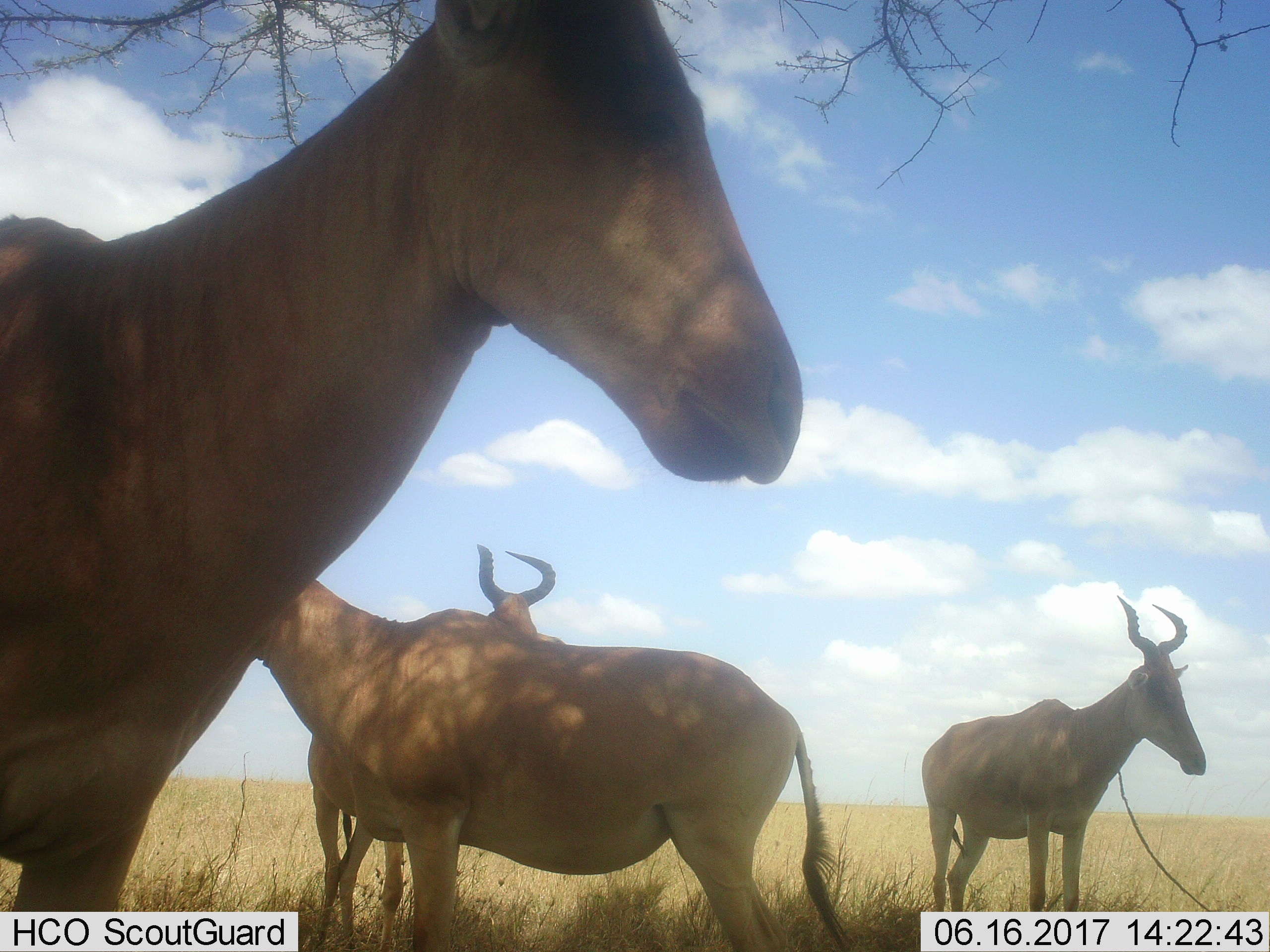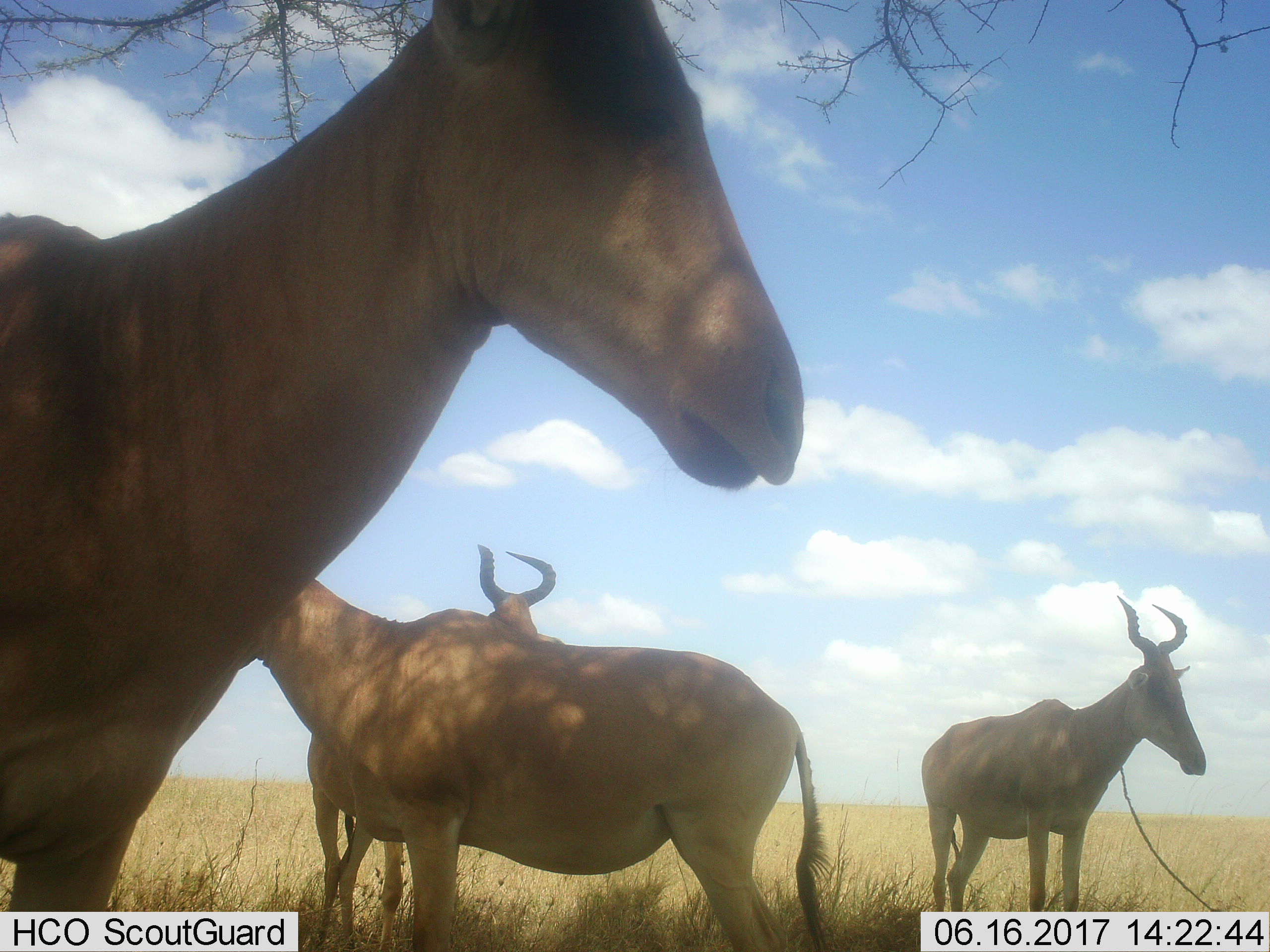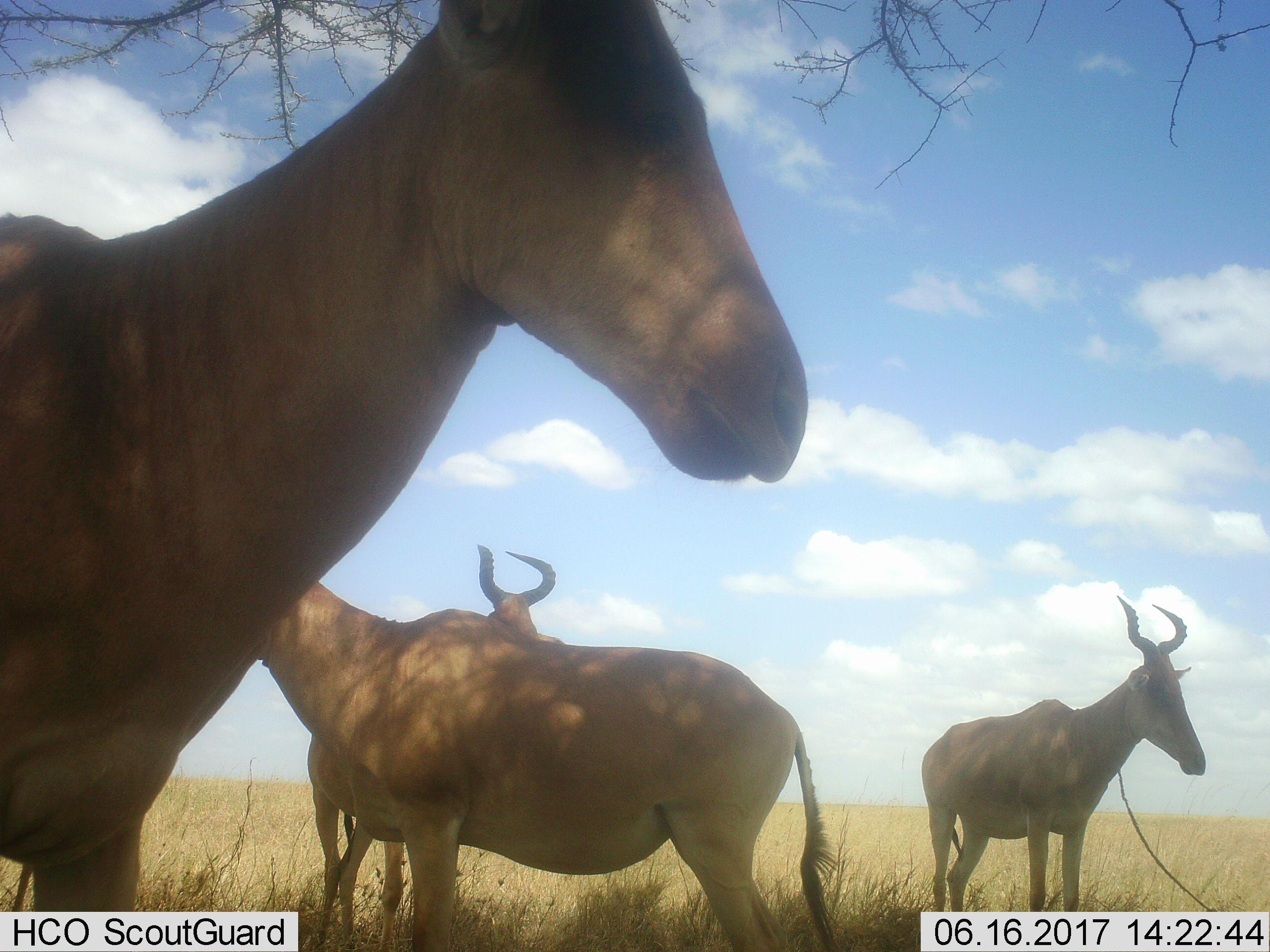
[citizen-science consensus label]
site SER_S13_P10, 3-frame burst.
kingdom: Animalia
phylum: Chordata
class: Mammalia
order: Artiodactyla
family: Bovidae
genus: Alcelaphus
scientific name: Alcelaphus buselaphus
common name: hartebeest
Hartebeest (Alcelaphus buselaphus), count 4. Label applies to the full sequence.